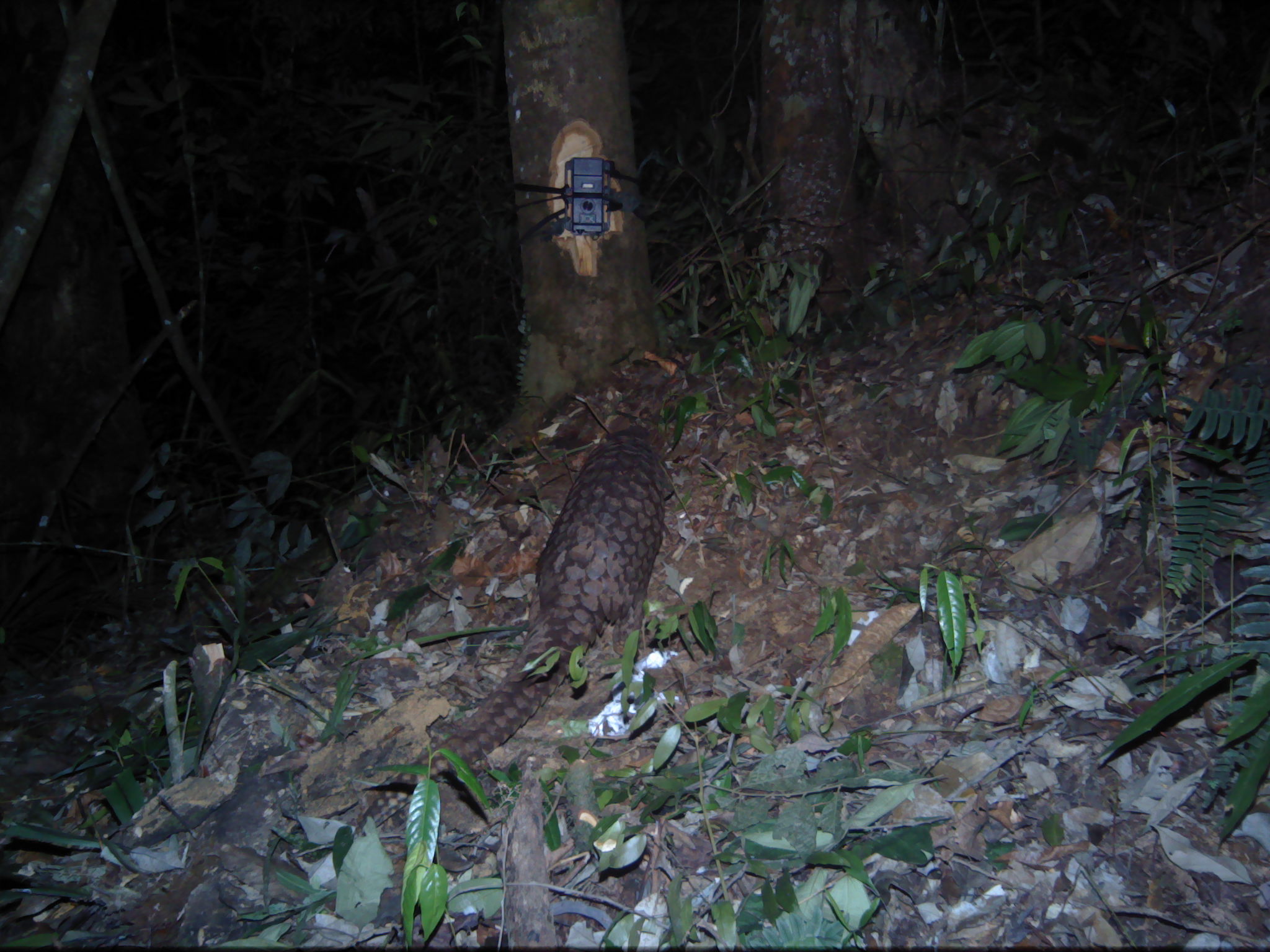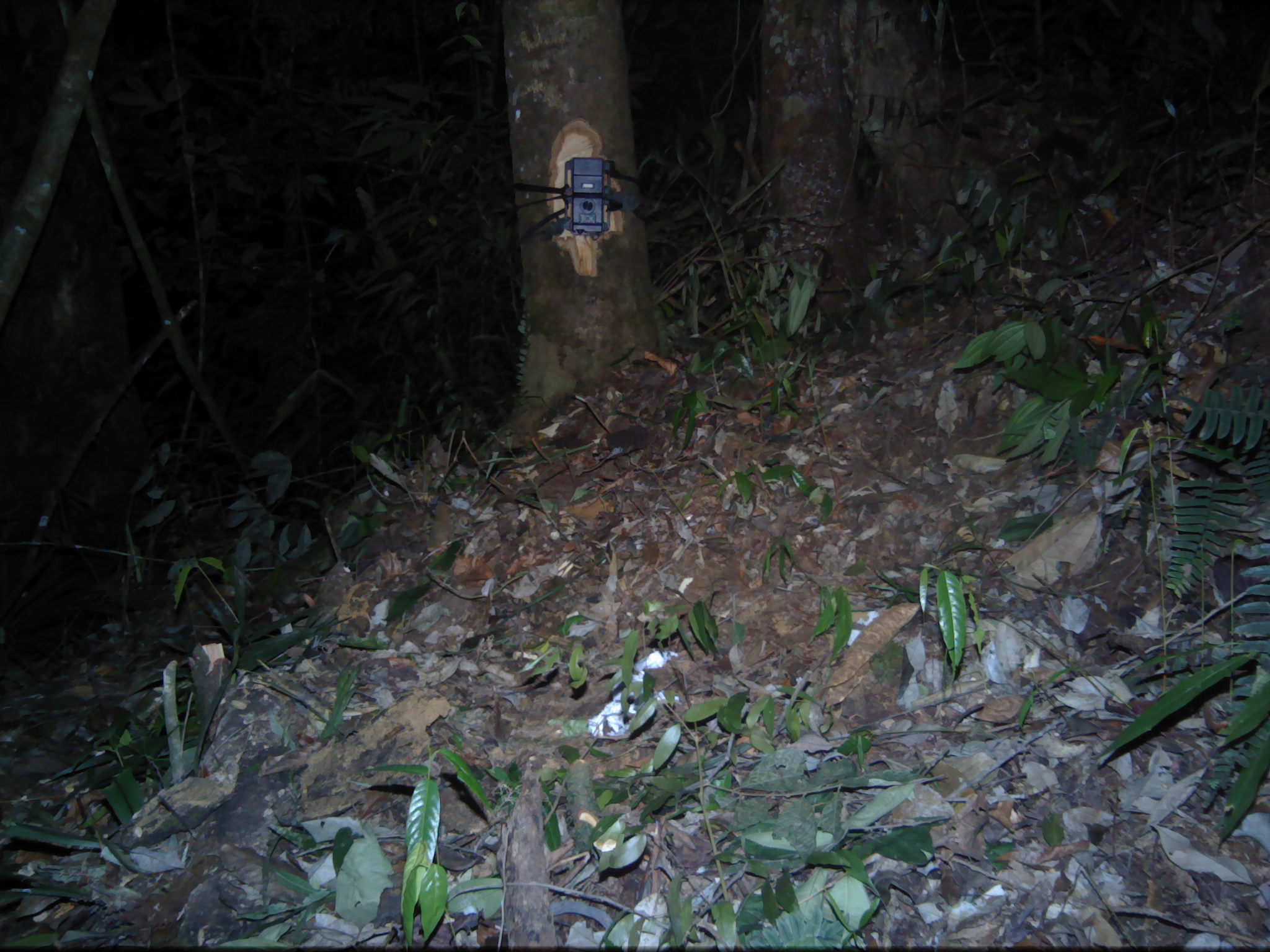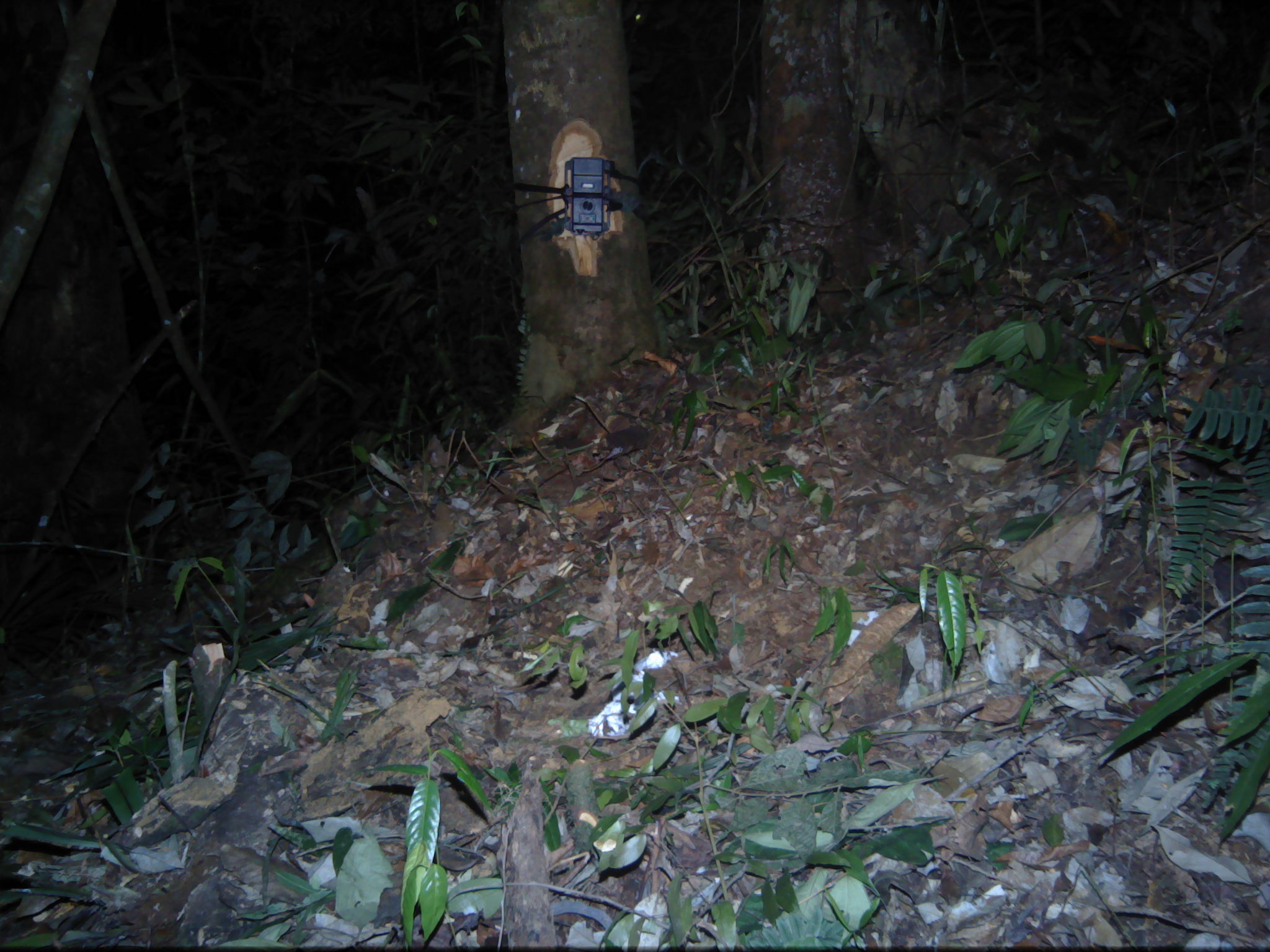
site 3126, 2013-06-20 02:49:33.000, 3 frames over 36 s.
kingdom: Animalia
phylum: Chordata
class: Mammalia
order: Pholidota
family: Manidae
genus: Manis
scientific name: Manis javanica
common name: sunda pangolin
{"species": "Manis javanica (sunda pangolin)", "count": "1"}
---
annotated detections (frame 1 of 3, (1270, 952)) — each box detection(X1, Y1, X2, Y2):
manis javanica: detection(345, 423, 676, 859)